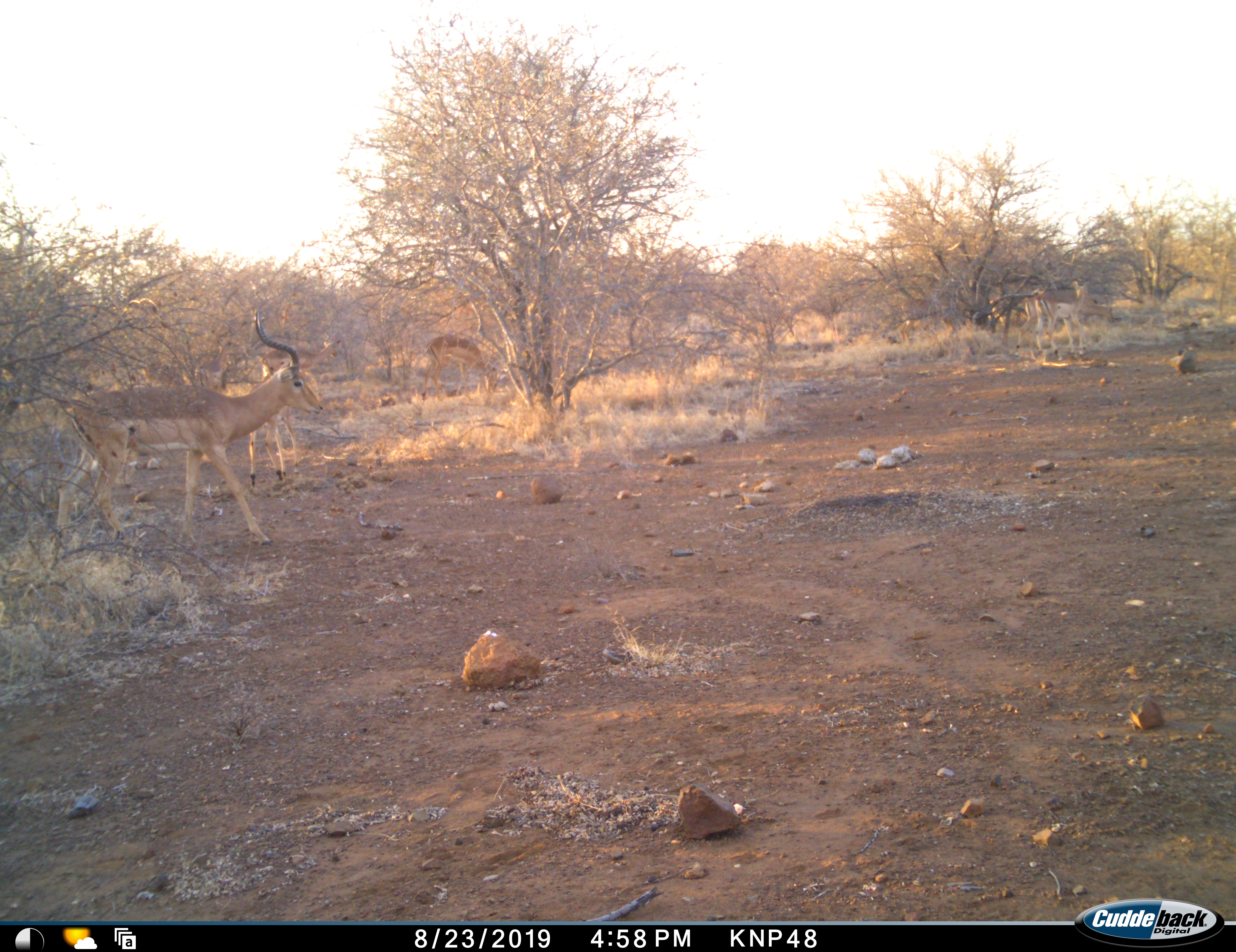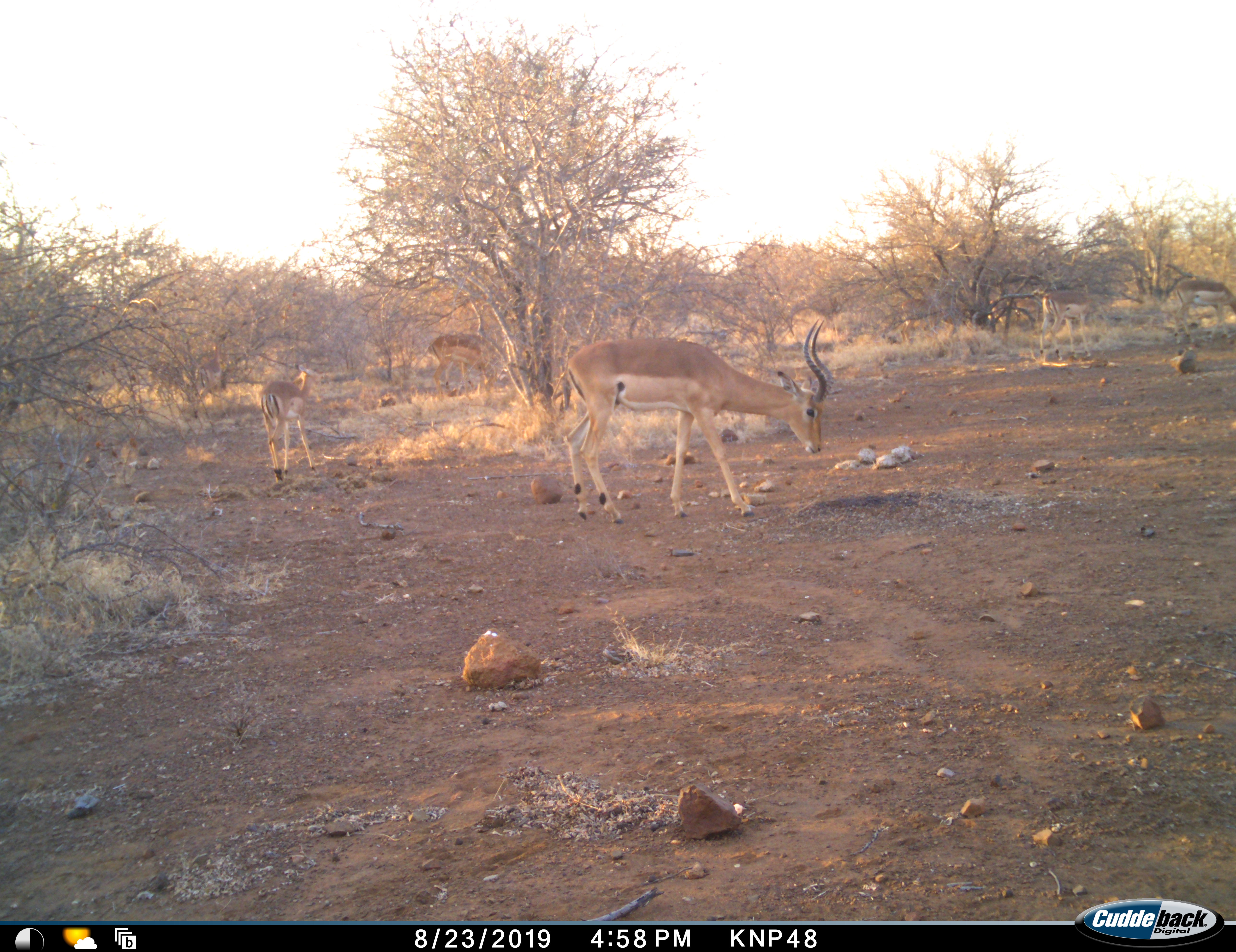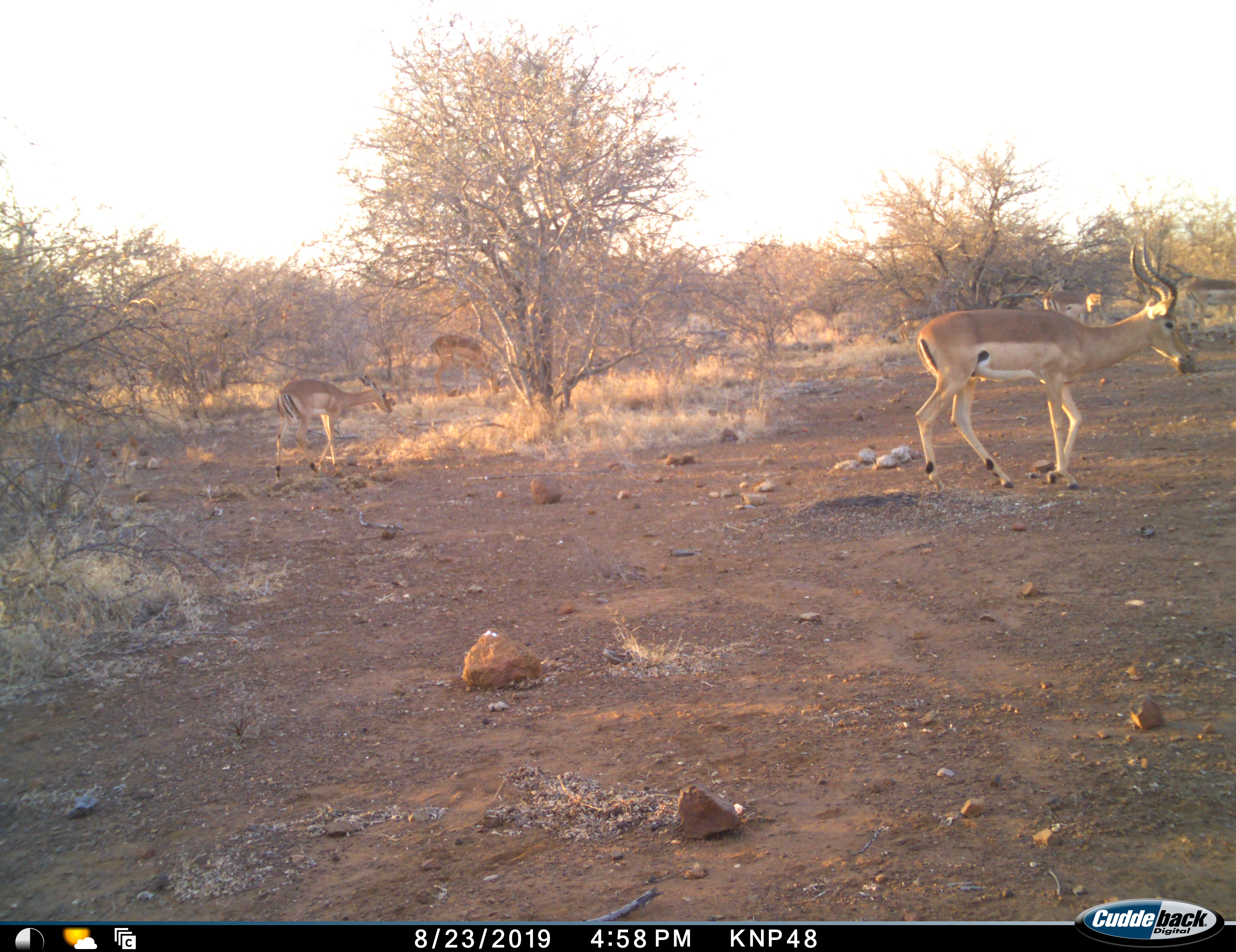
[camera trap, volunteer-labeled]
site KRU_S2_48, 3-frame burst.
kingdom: Animalia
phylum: Chordata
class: Mammalia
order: Artiodactyla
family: Bovidae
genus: Aepyceros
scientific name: Aepyceros melampus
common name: impala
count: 5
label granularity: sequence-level